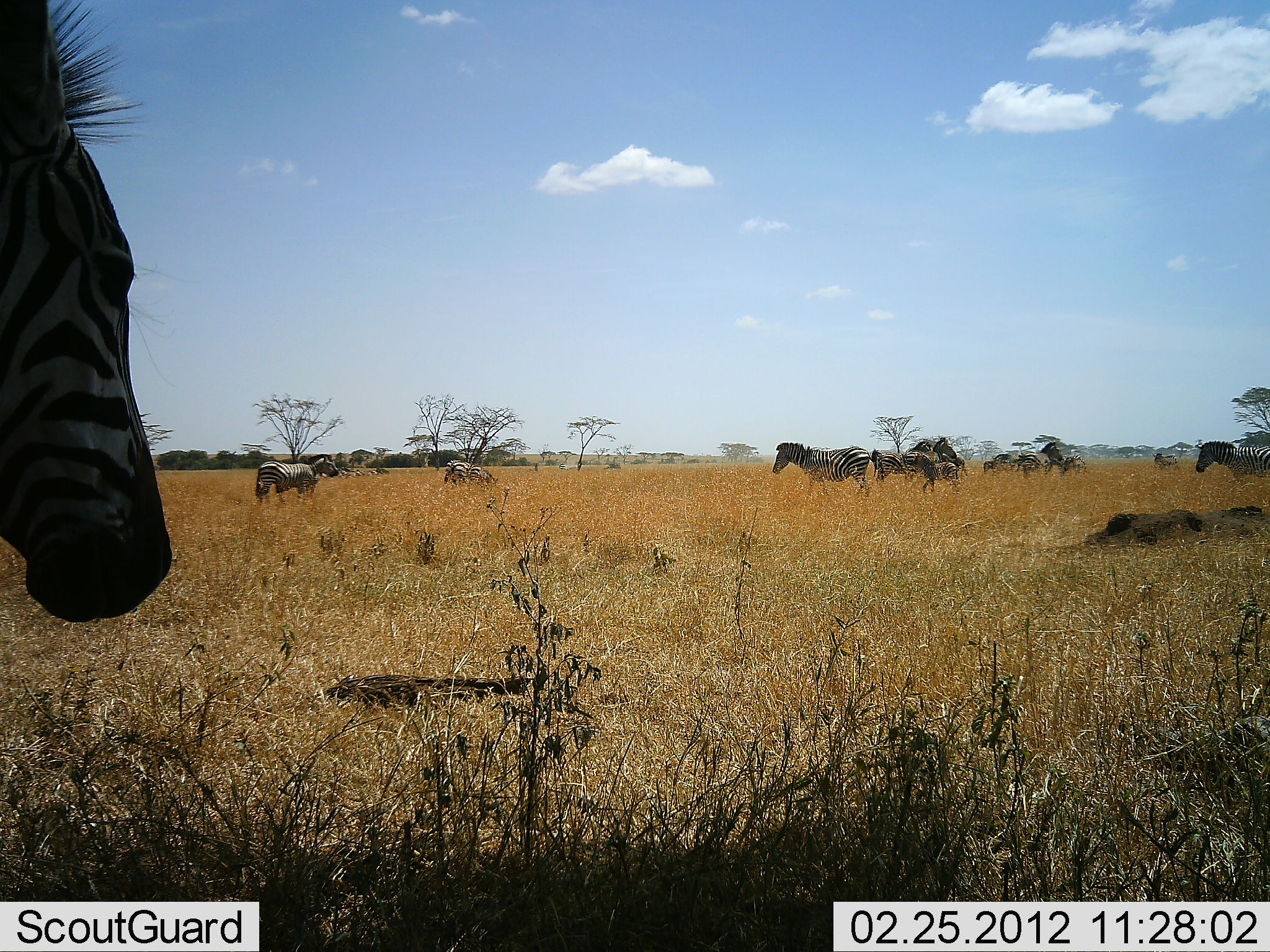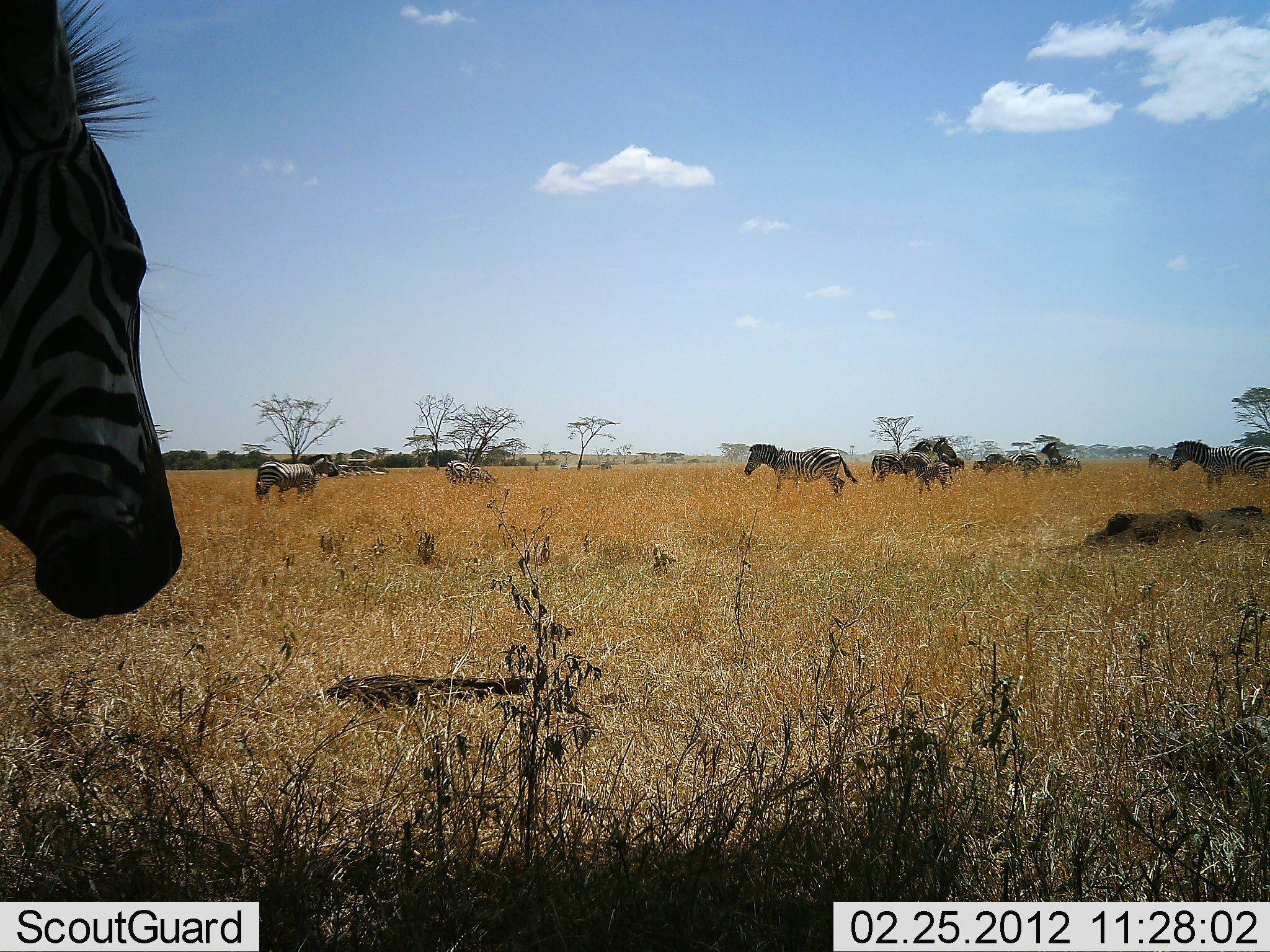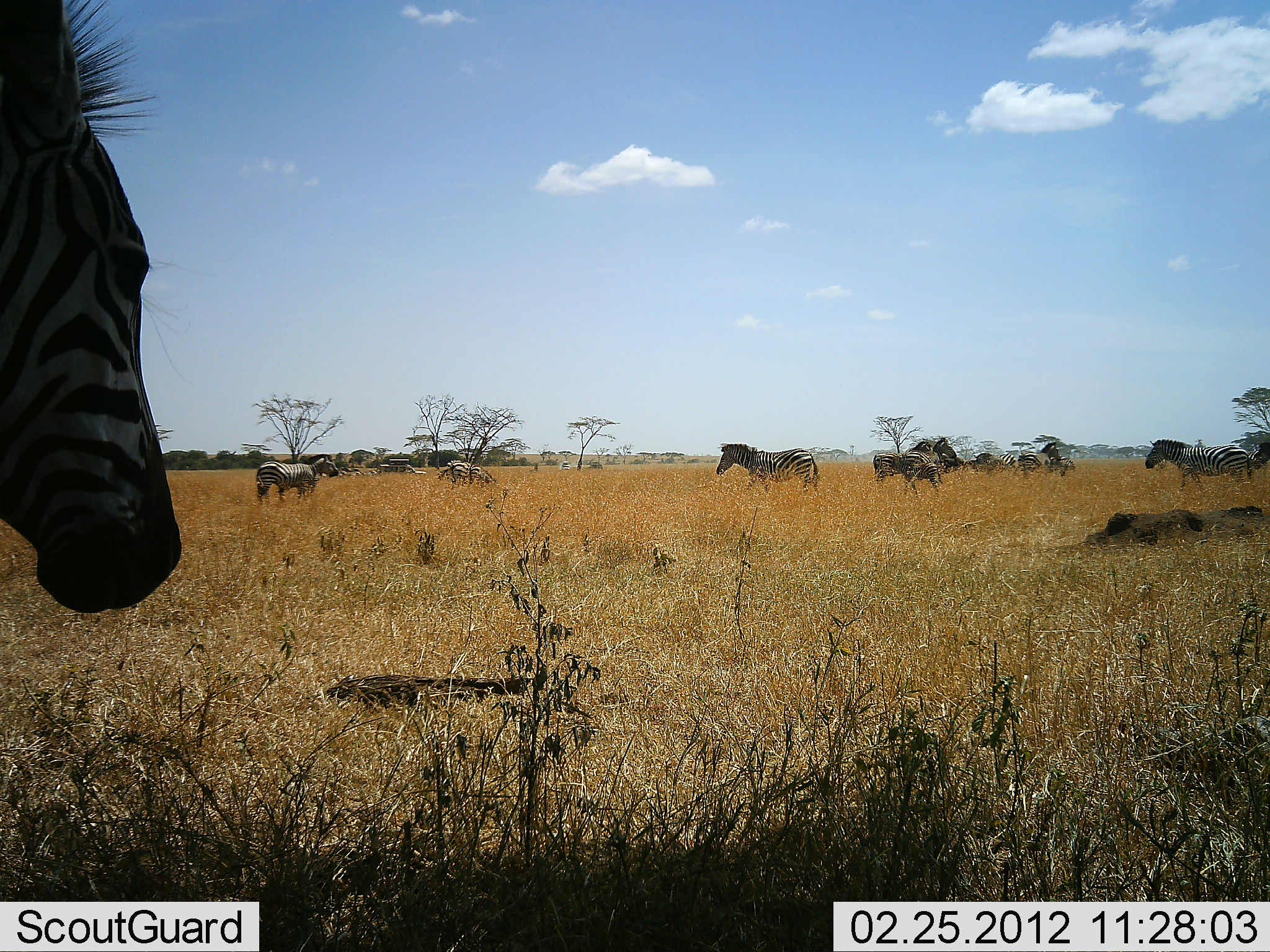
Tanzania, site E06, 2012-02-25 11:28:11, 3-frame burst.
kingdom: Animalia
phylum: Chordata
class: Mammalia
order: Perissodactyla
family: Equidae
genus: Equus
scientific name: Equus quagga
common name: plains zebra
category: zebra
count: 11-50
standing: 89%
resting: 6%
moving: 72%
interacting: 6%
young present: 11%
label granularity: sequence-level